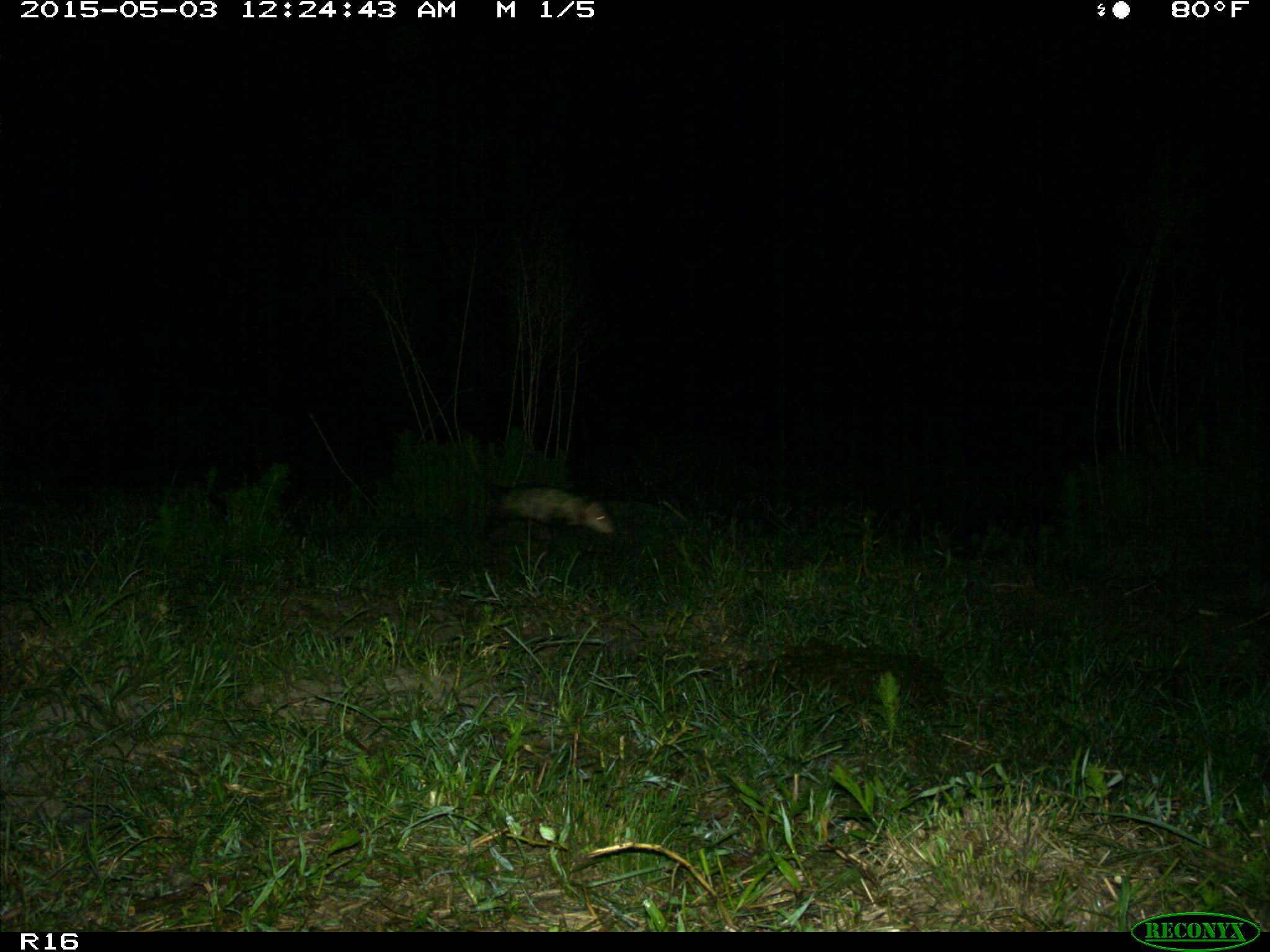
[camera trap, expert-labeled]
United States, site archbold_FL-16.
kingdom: Animalia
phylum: Chordata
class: Mammalia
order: Didelphimorphia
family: Didelphidae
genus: Didelphis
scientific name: Didelphis virginiana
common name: virginia opossum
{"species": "Didelphis virginiana (virginia opossum)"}